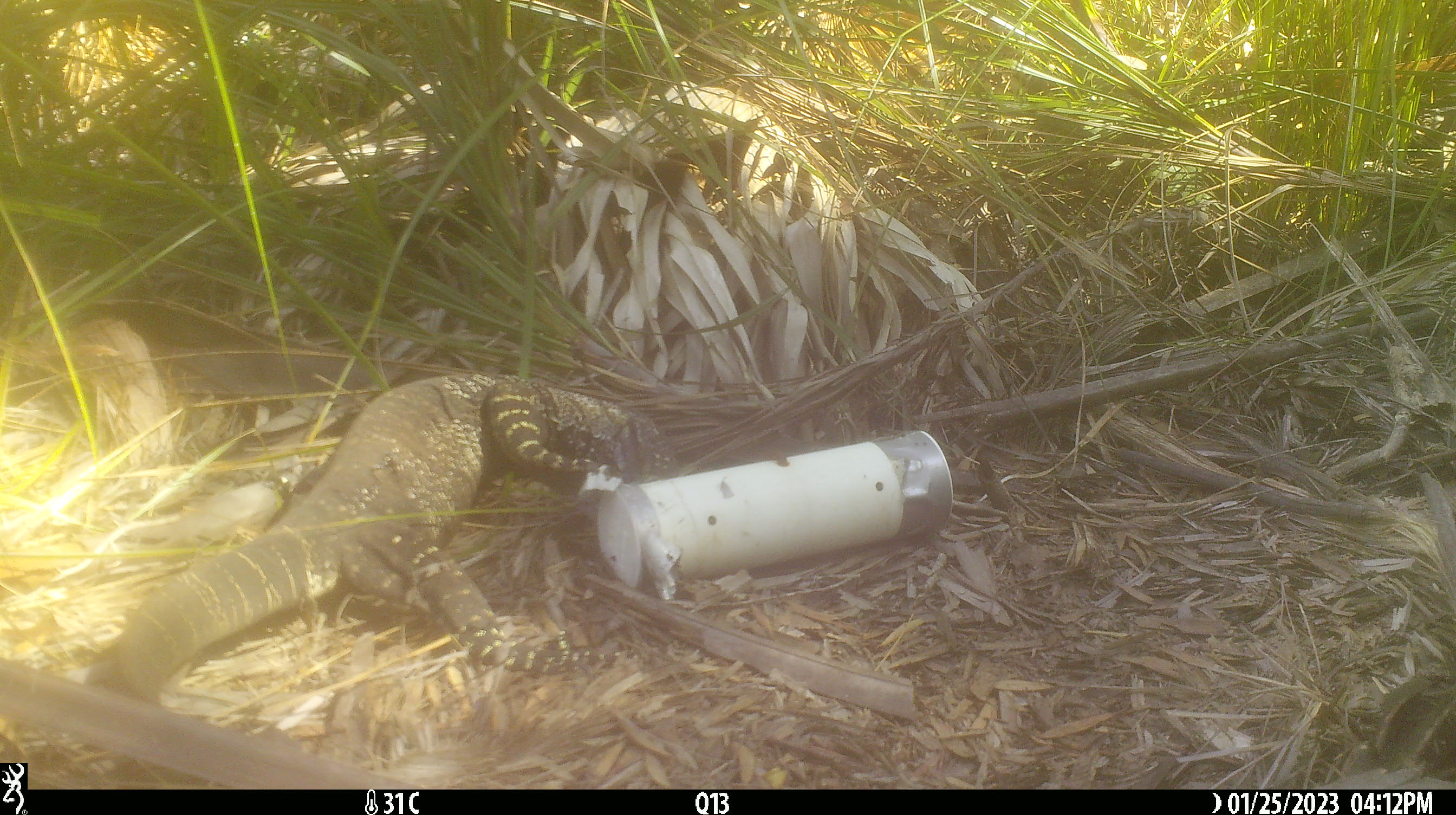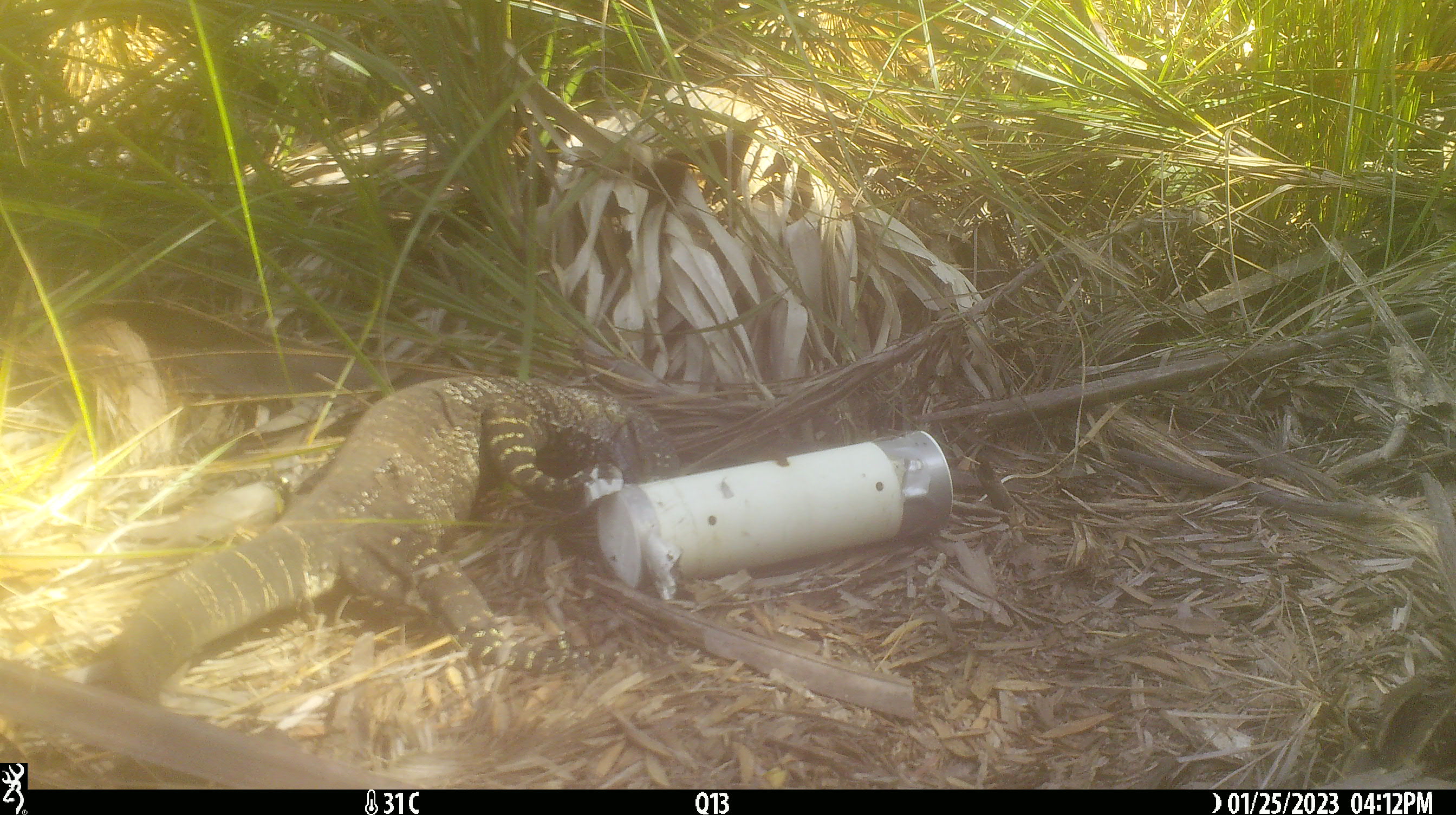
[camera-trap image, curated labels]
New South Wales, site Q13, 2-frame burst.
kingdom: Animalia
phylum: Chordata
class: Reptilia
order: Squamata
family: Varanidae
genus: Varanus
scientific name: Varanus varius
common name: lace monitor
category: goanna